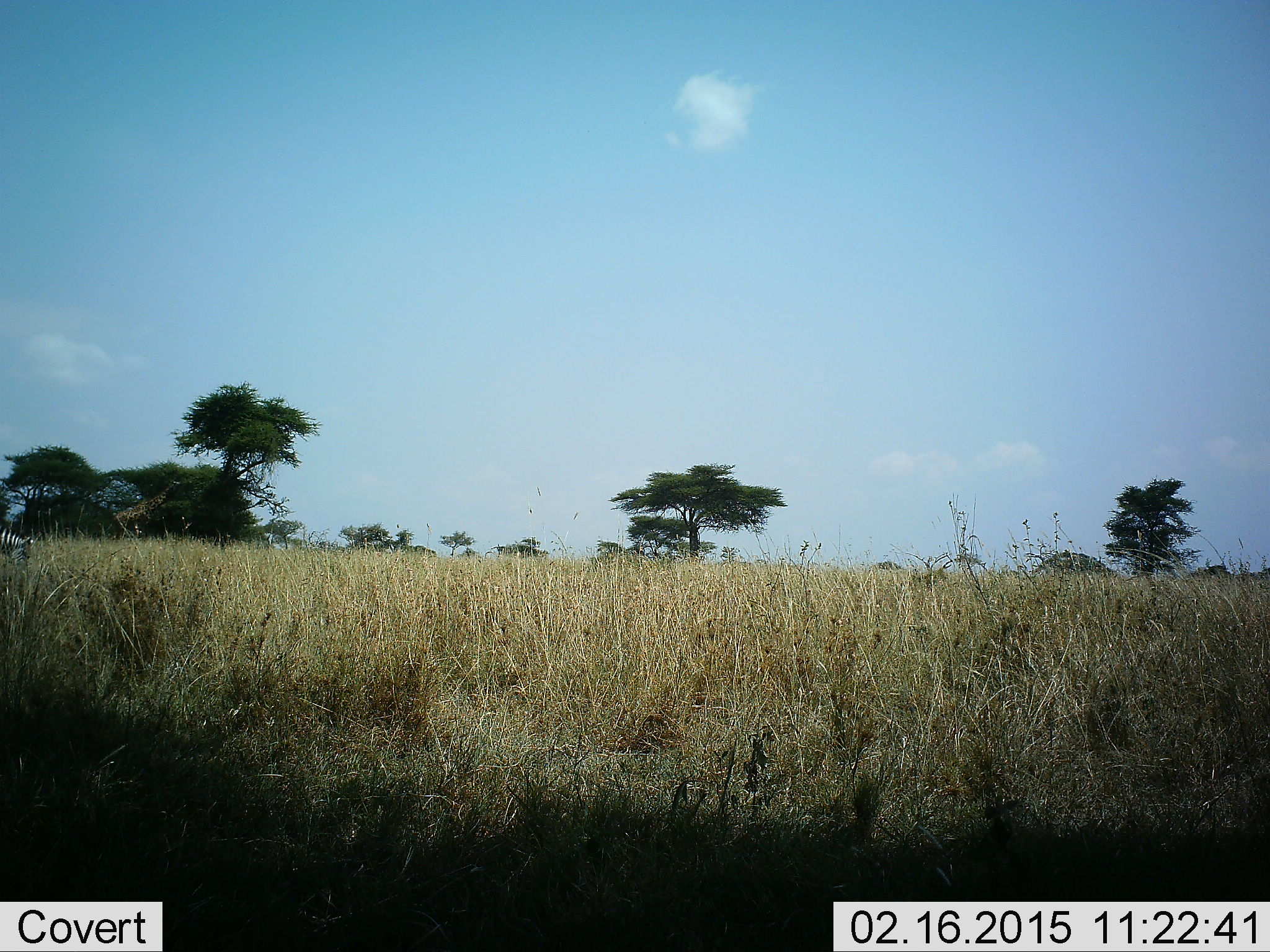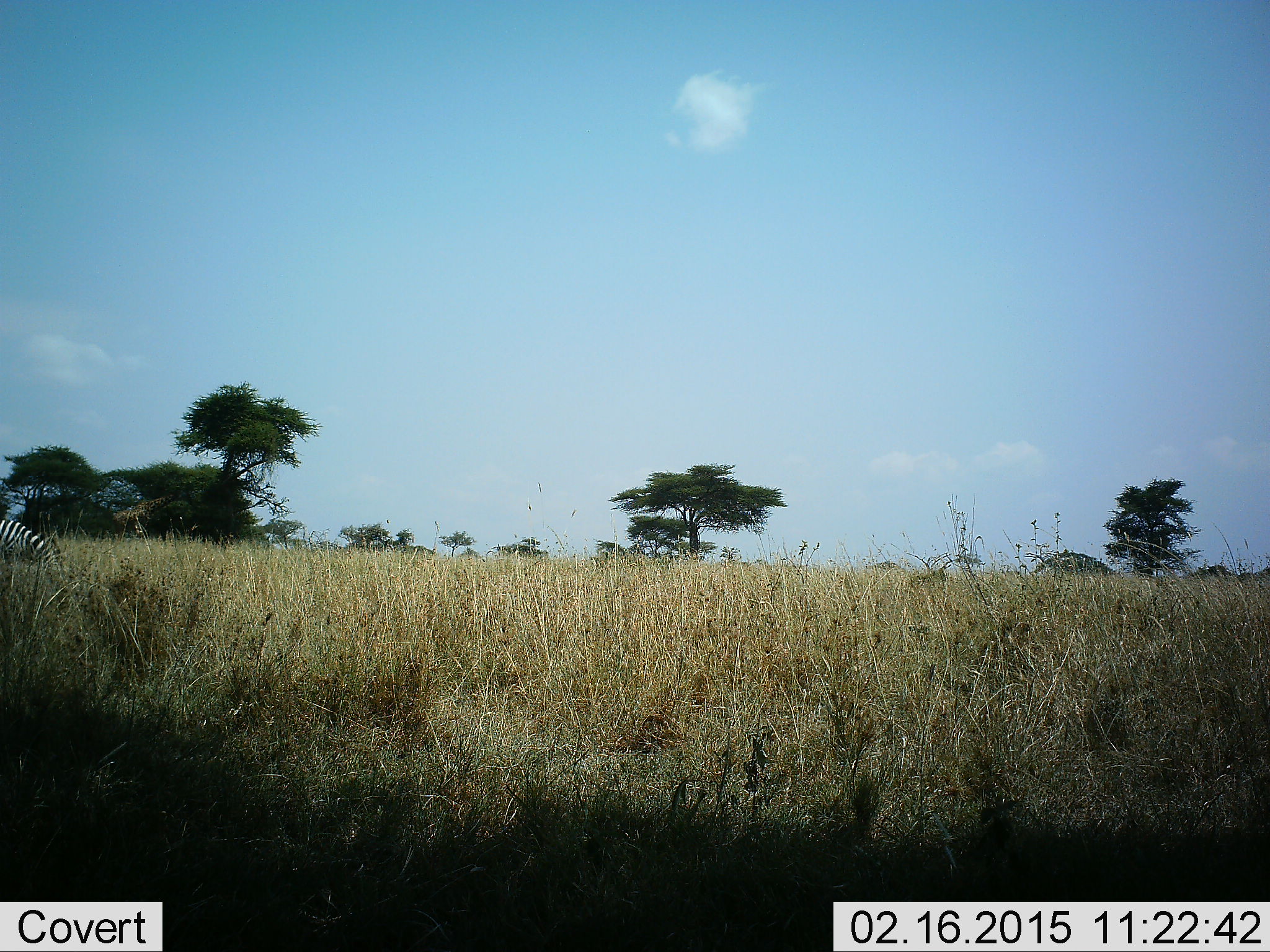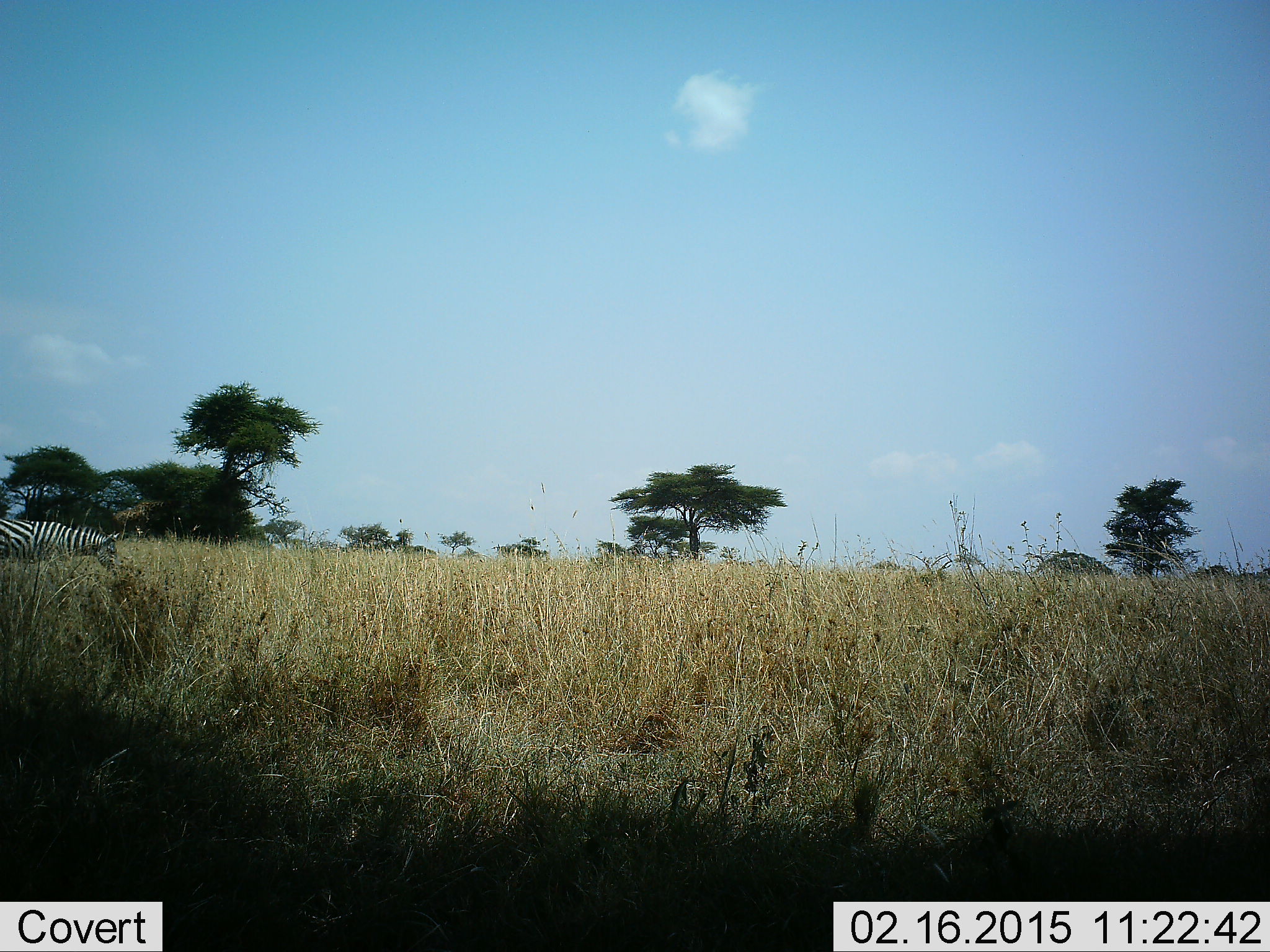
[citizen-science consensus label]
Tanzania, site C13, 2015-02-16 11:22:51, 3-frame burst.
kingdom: Animalia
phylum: Chordata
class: Mammalia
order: Perissodactyla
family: Equidae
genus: Equus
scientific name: Equus quagga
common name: plains zebra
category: zebra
Zebra (plains zebra) (Equus quagga), count 1. Behavior (volunteer vote fractions): standing 20%, resting 0%, moving 80%, interacting 0%. Young present (vote fraction): 0%. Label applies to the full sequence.